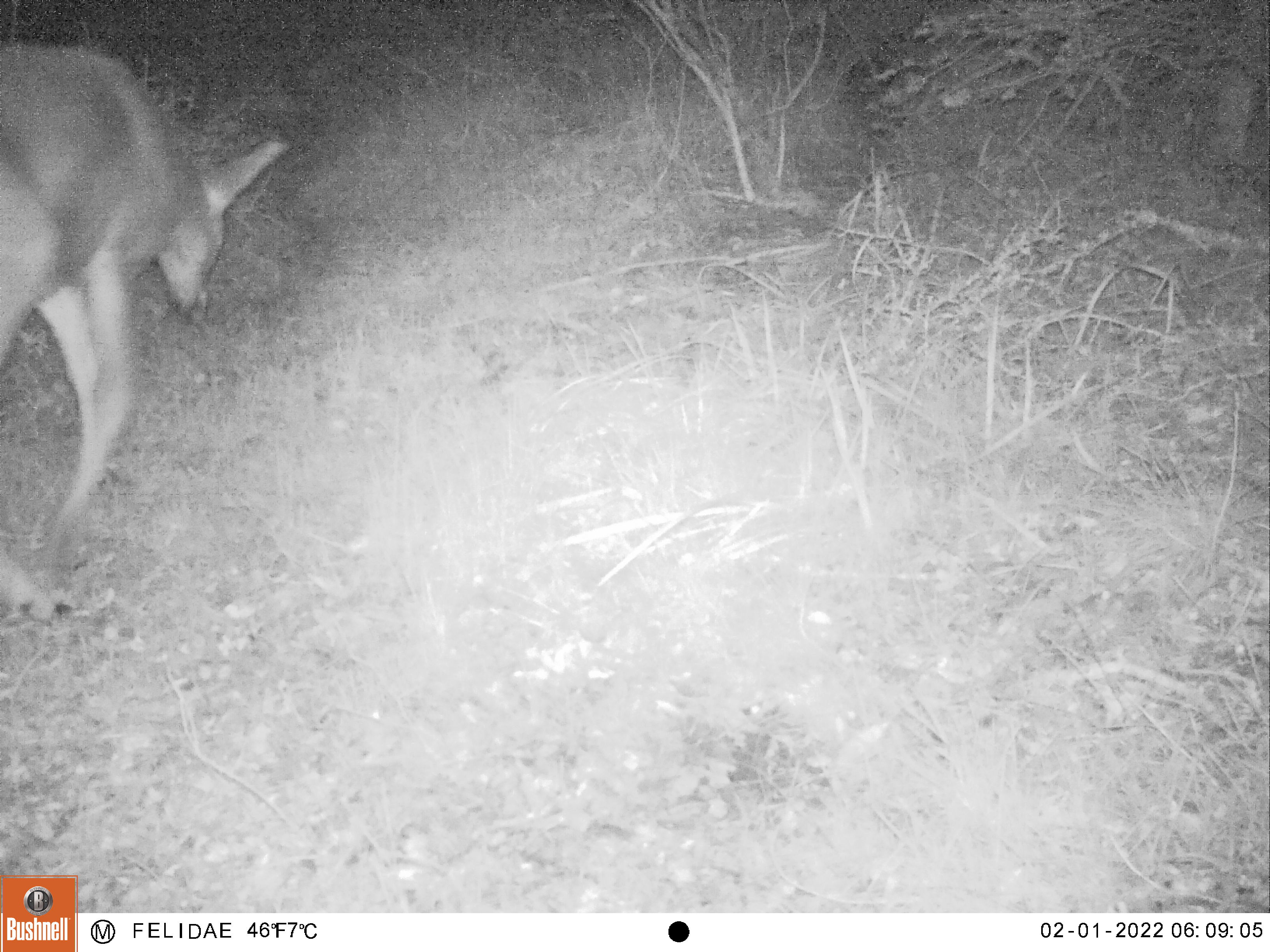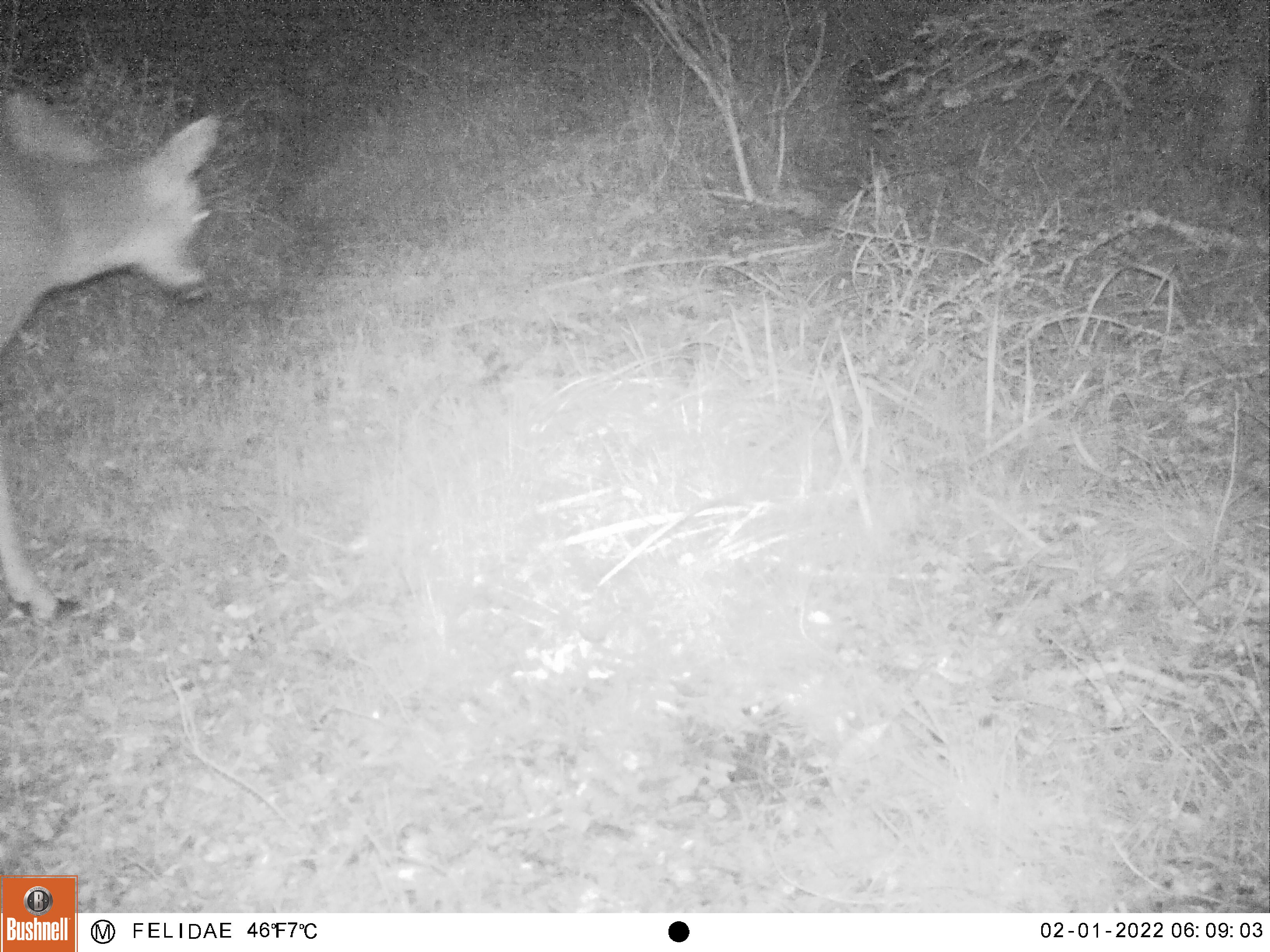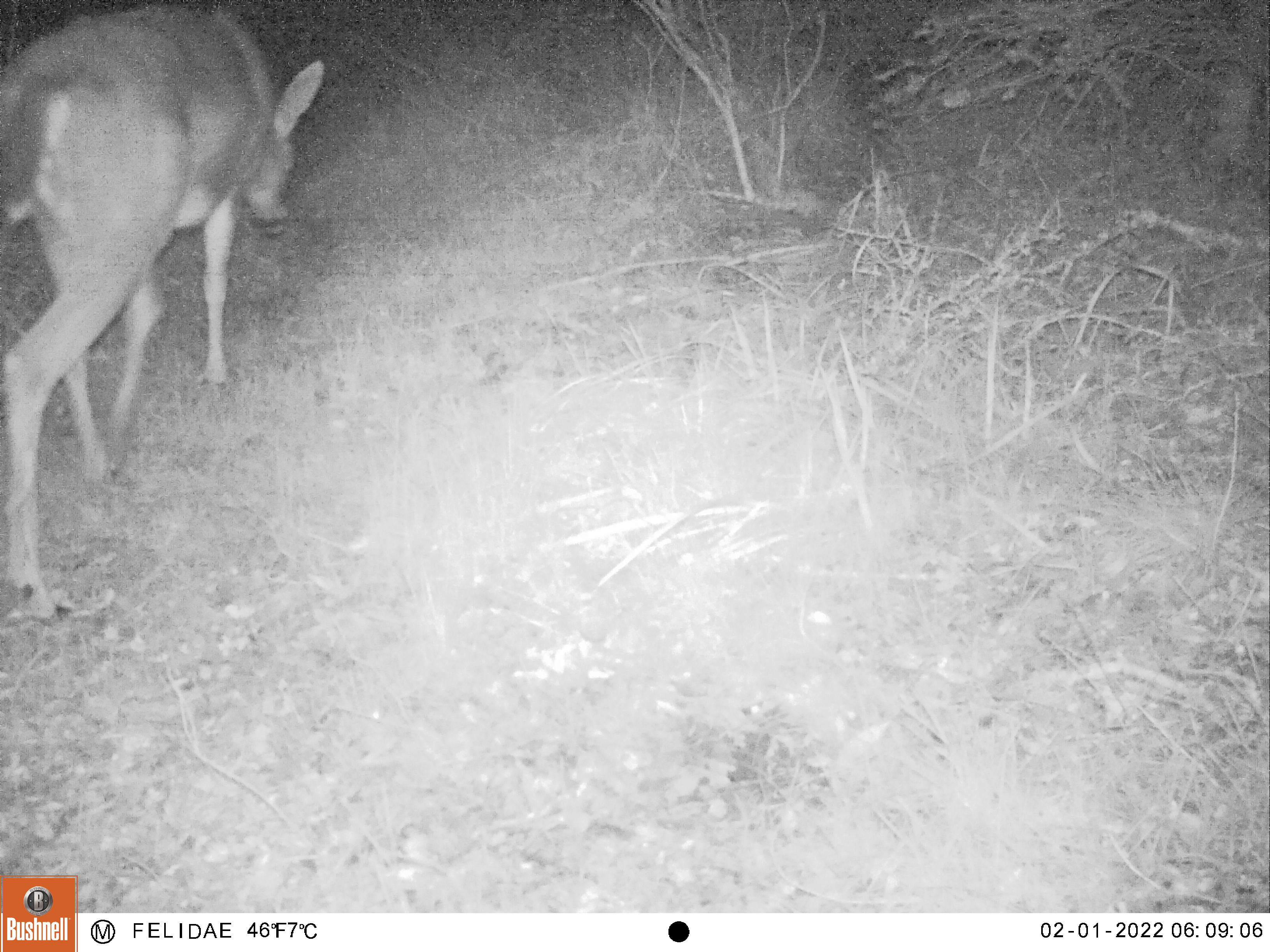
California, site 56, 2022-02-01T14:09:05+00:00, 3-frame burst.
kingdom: Animalia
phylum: Chordata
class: Mammalia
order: Artiodactyla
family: Cervidae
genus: Odocoileus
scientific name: Odocoileus hemionus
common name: mule deer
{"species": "mule deer (Odocoileus hemionus)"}